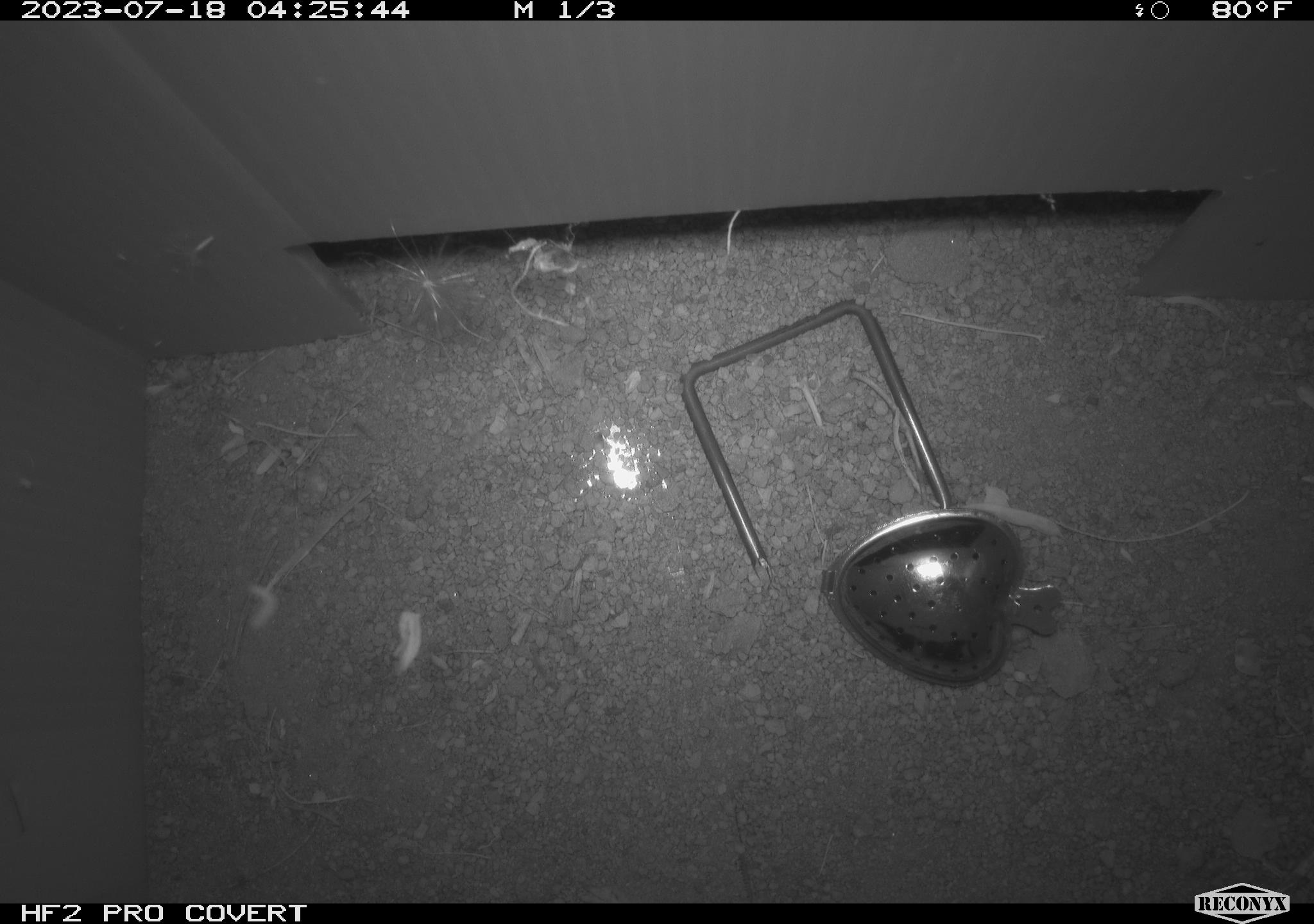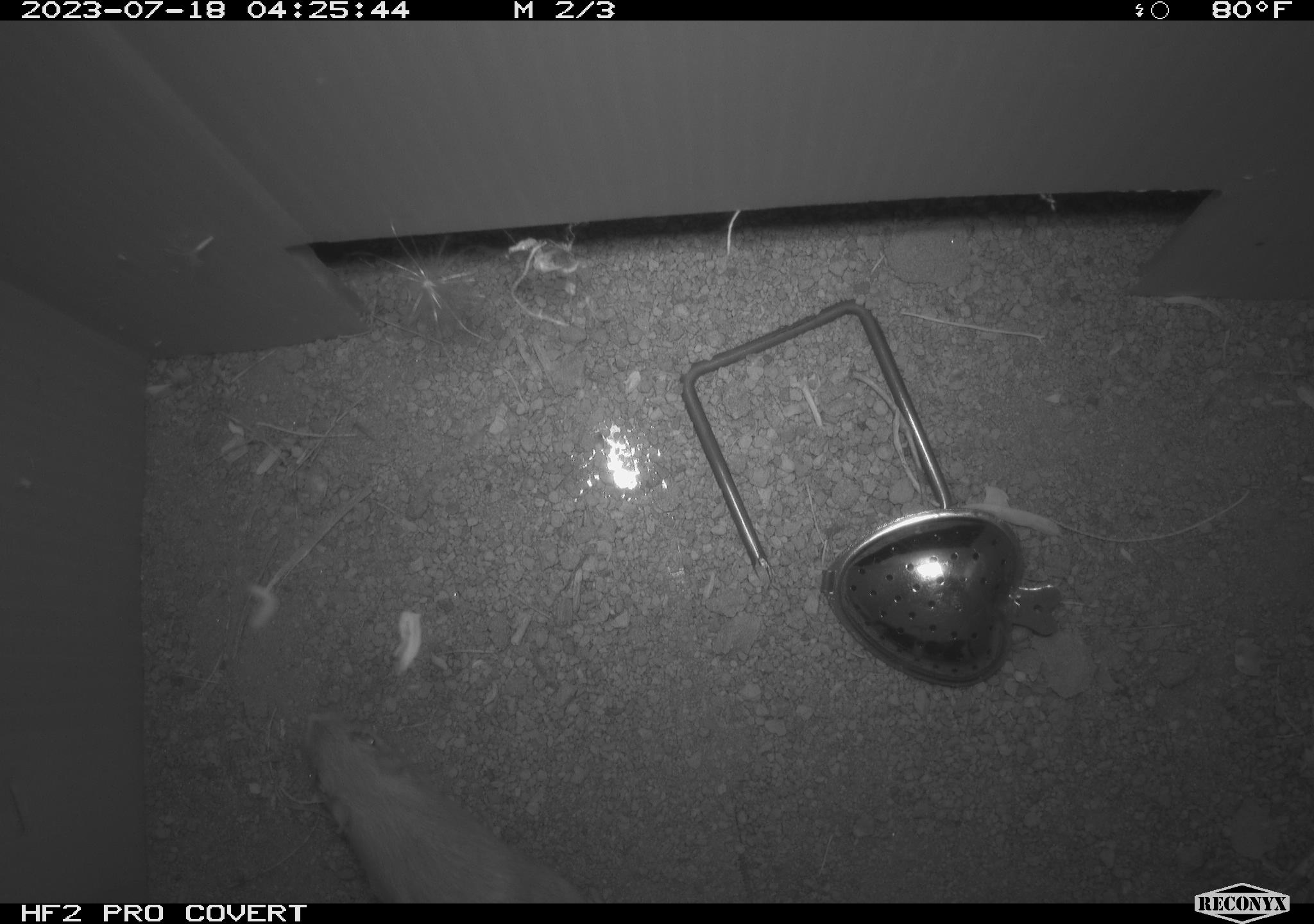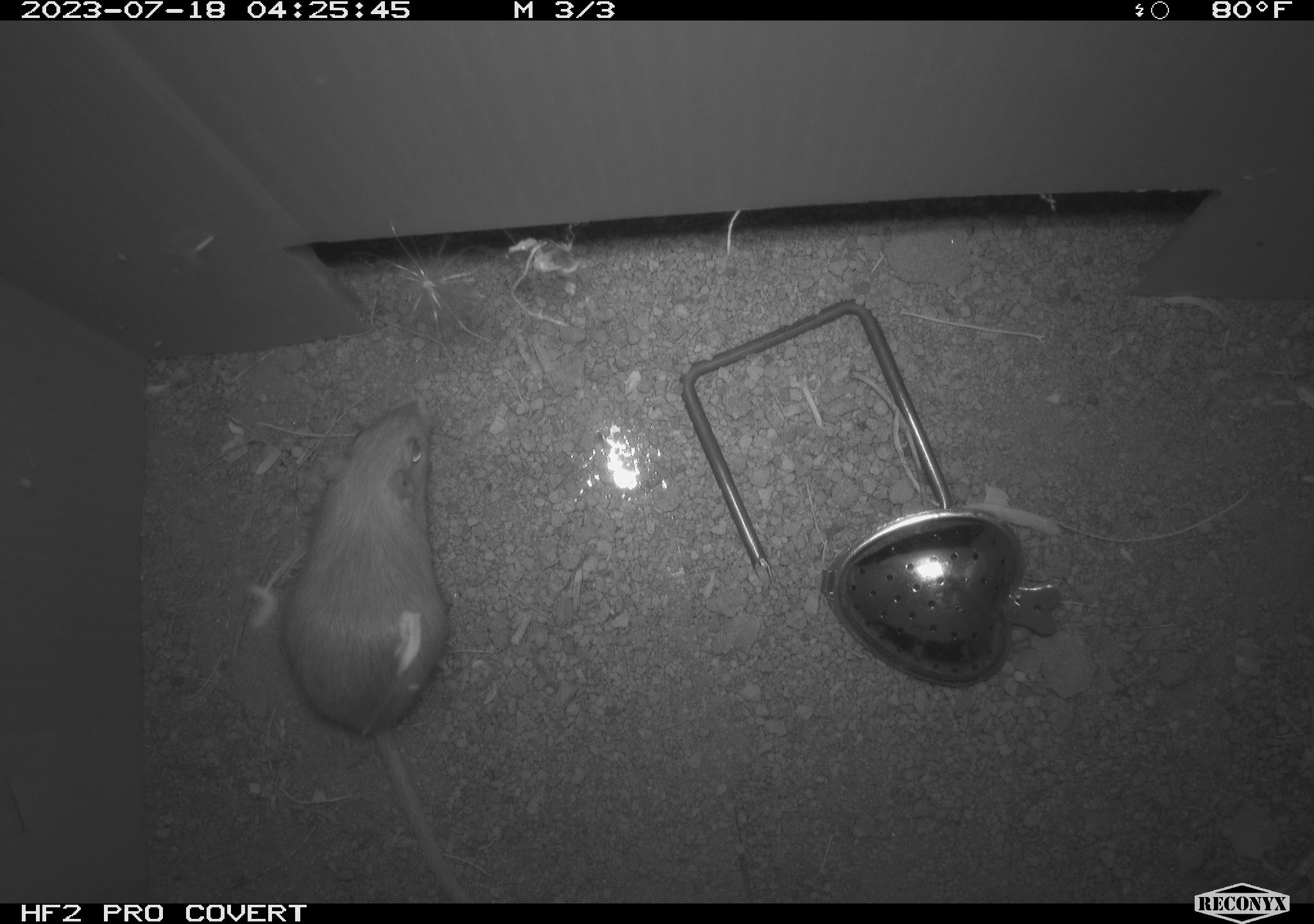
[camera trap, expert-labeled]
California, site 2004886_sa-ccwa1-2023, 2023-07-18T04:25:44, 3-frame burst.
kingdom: Animalia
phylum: Chordata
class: Mammalia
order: Rodentia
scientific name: Rodentia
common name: mouse species